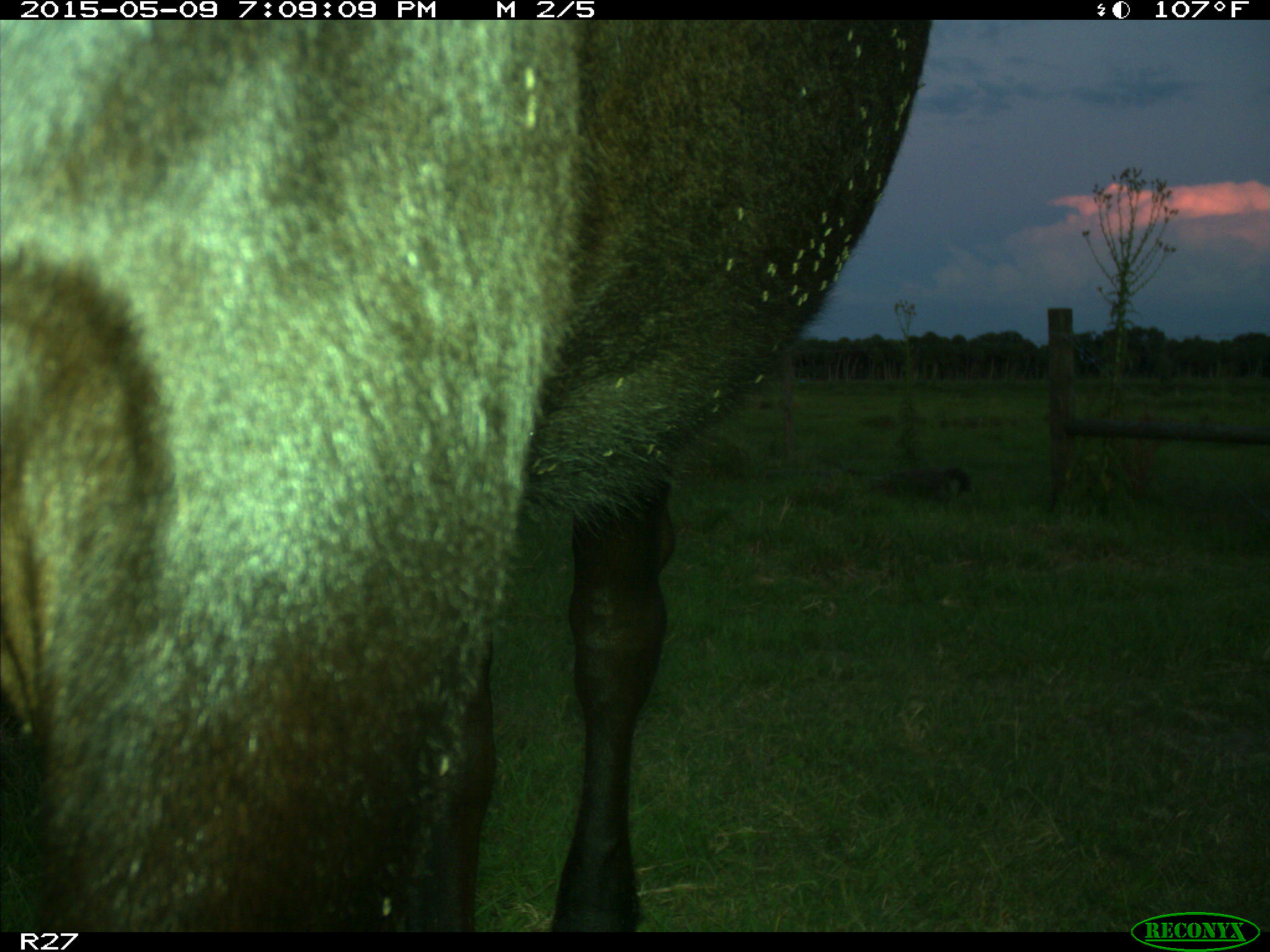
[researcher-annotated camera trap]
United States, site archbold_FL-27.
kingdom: Animalia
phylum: Chordata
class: Mammalia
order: Artiodactyla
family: Bovidae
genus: Bos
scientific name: Bos taurus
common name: domestic cow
Bos taurus (domestic cow).